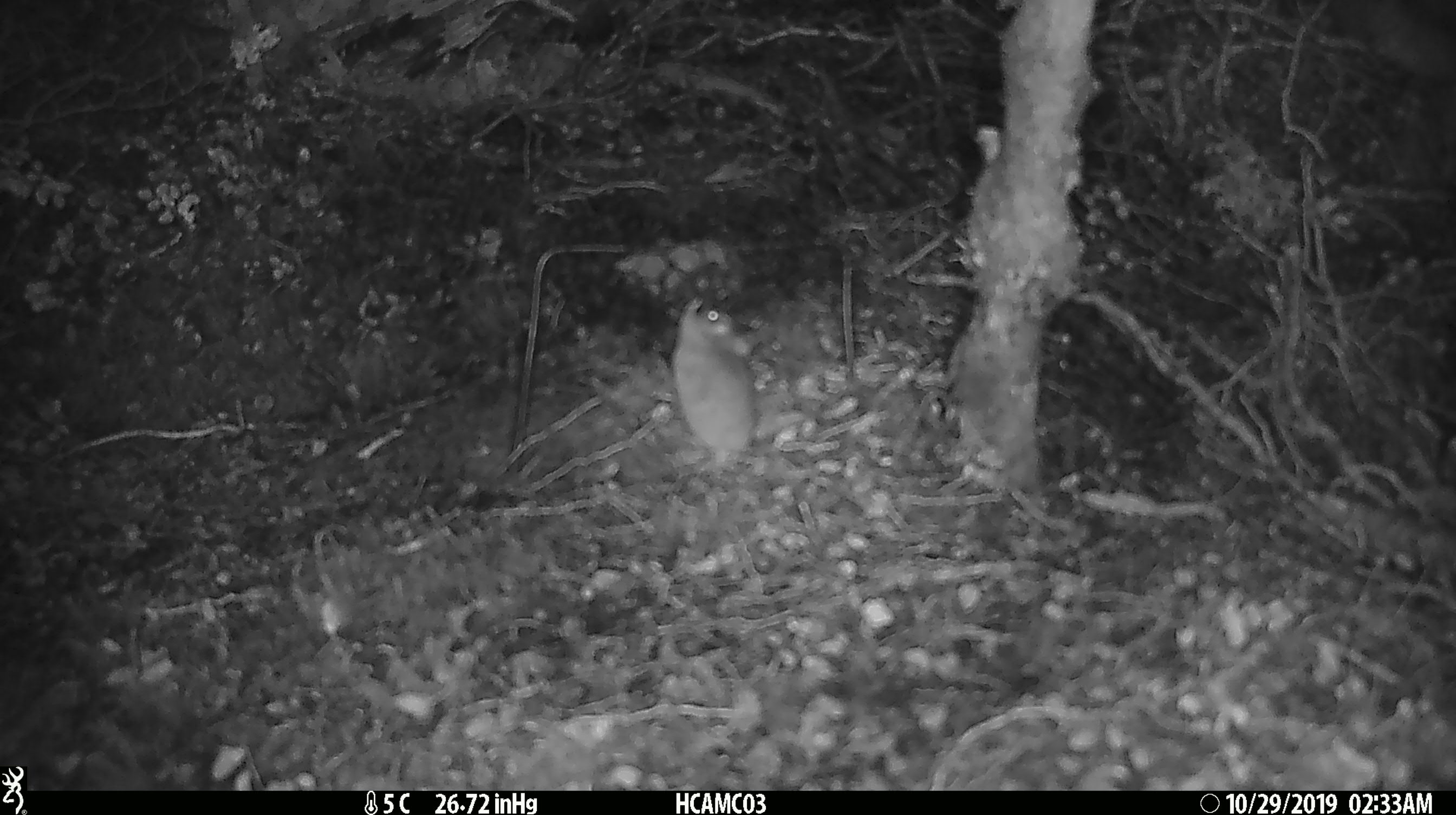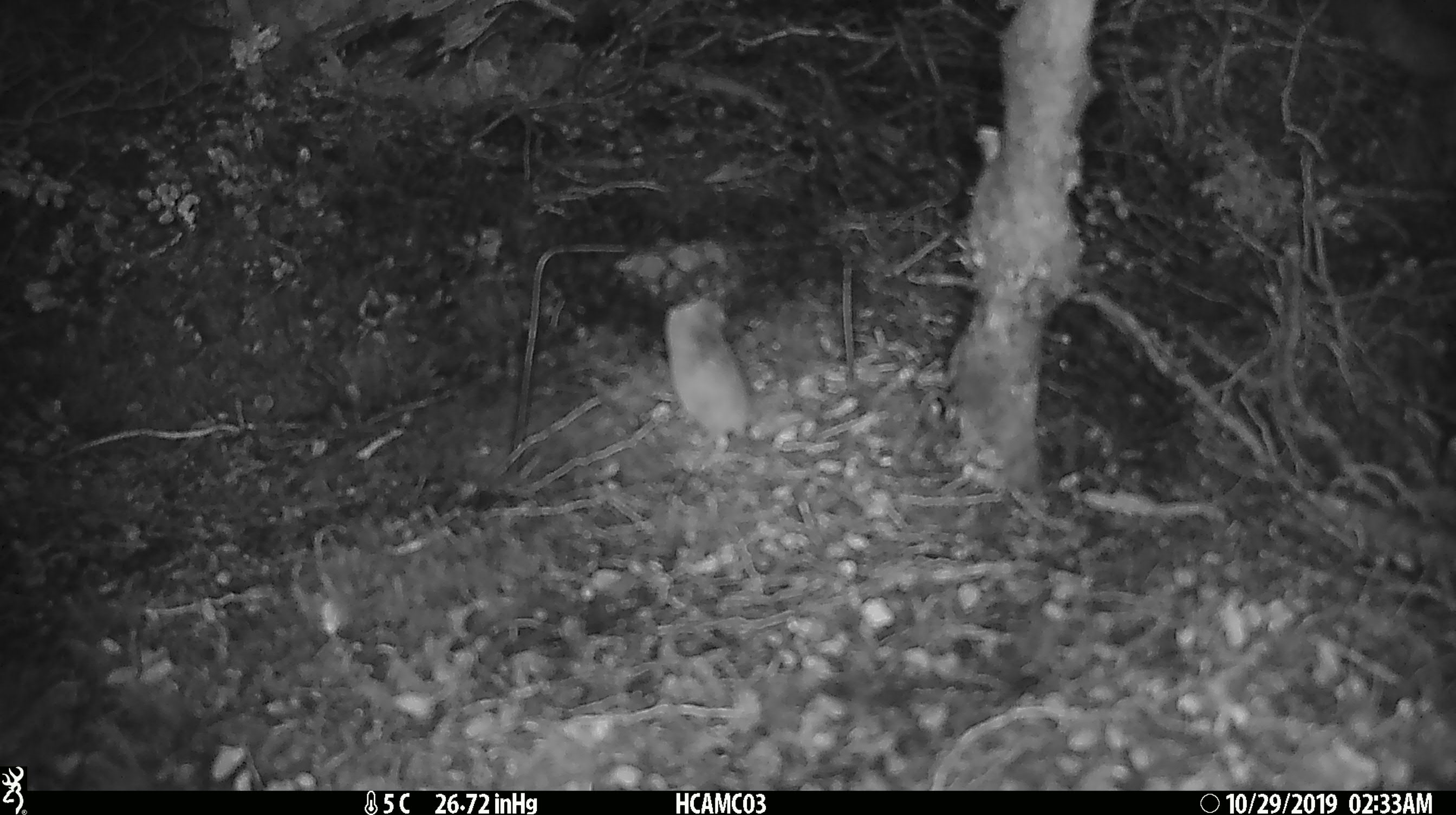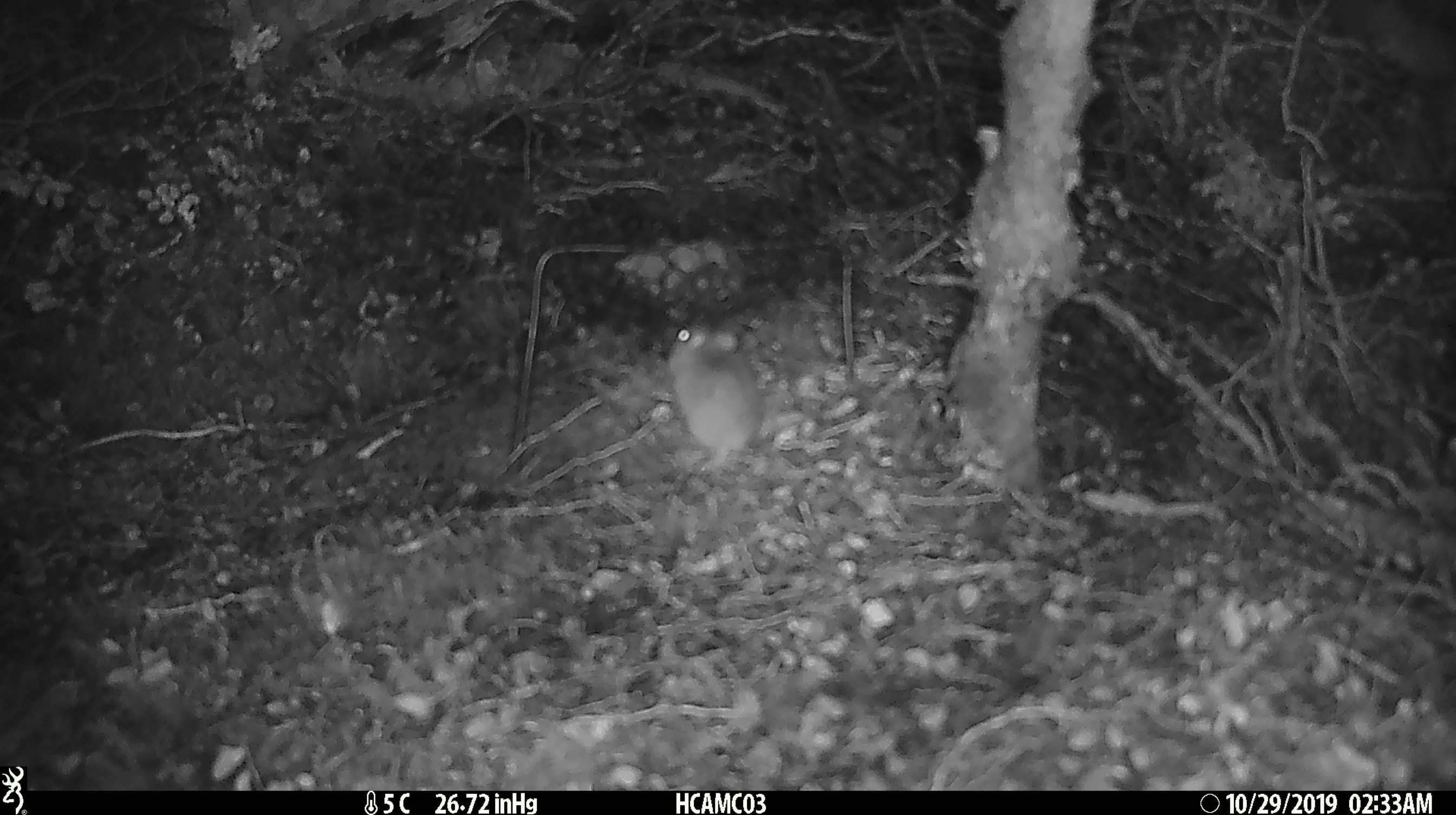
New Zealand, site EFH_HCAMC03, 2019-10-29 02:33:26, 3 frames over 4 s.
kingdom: Animalia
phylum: Chordata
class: Mammalia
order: Rodentia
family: Muridae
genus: Mus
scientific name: Mus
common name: mouse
Mouse (Mus).